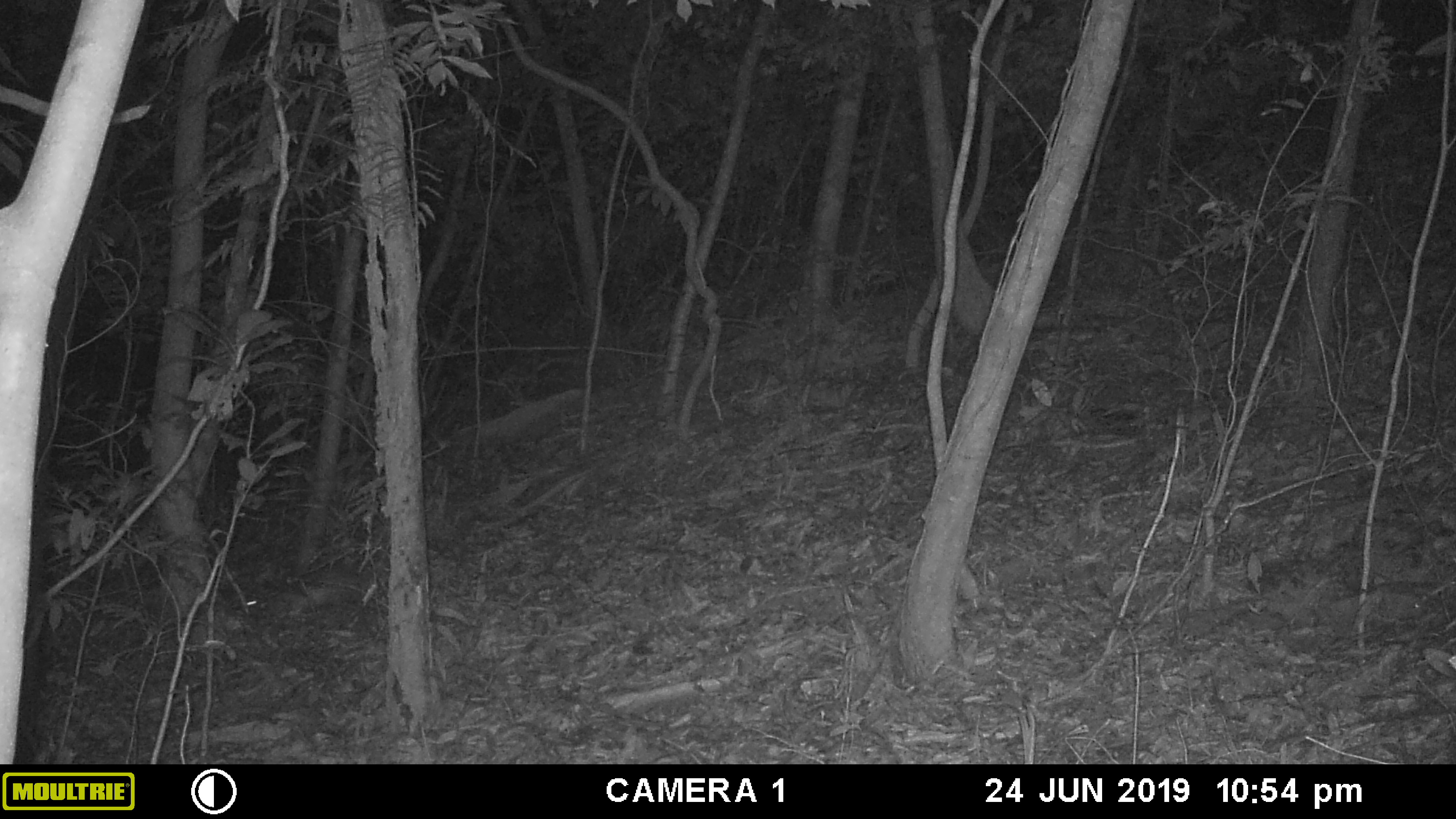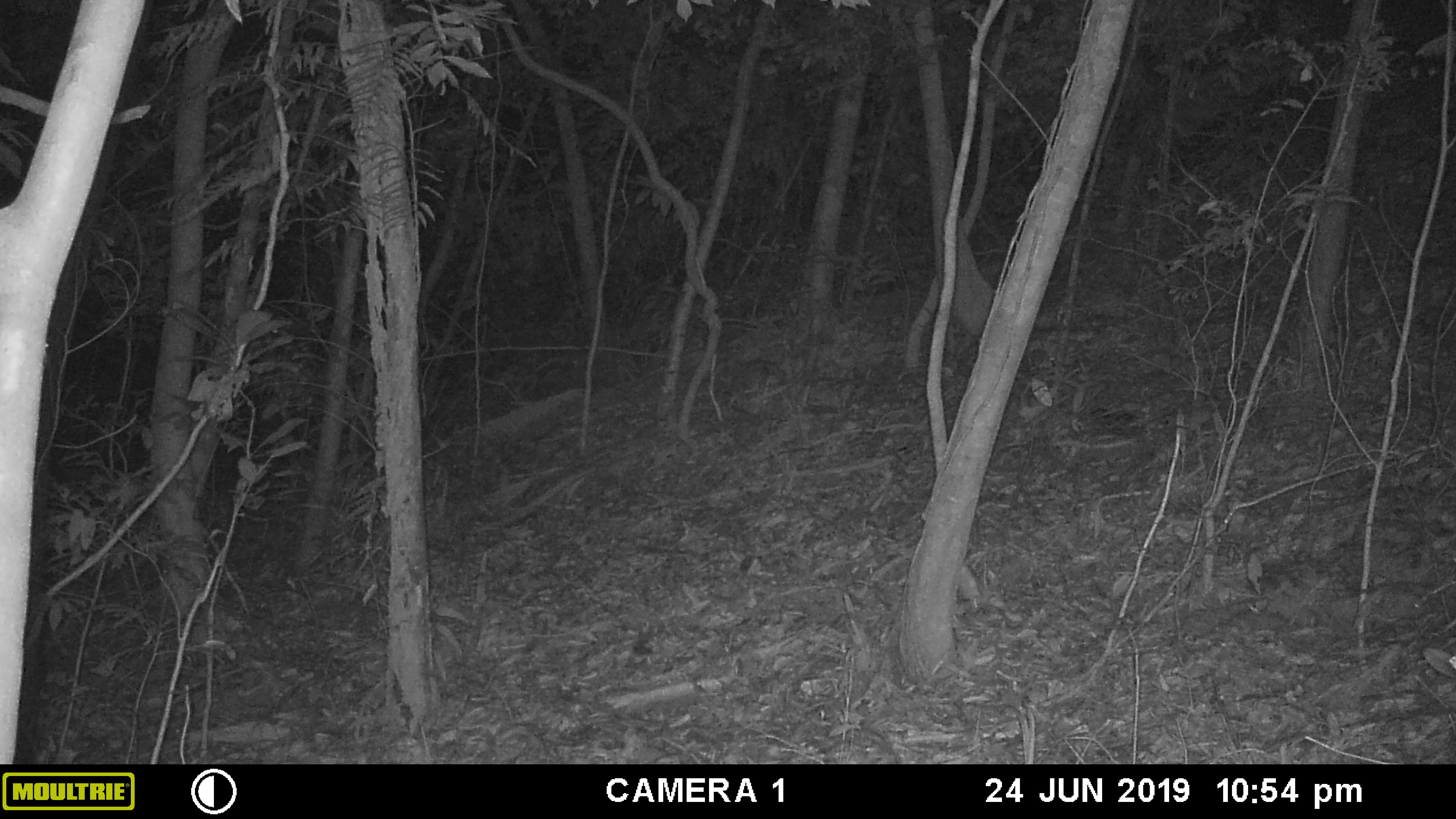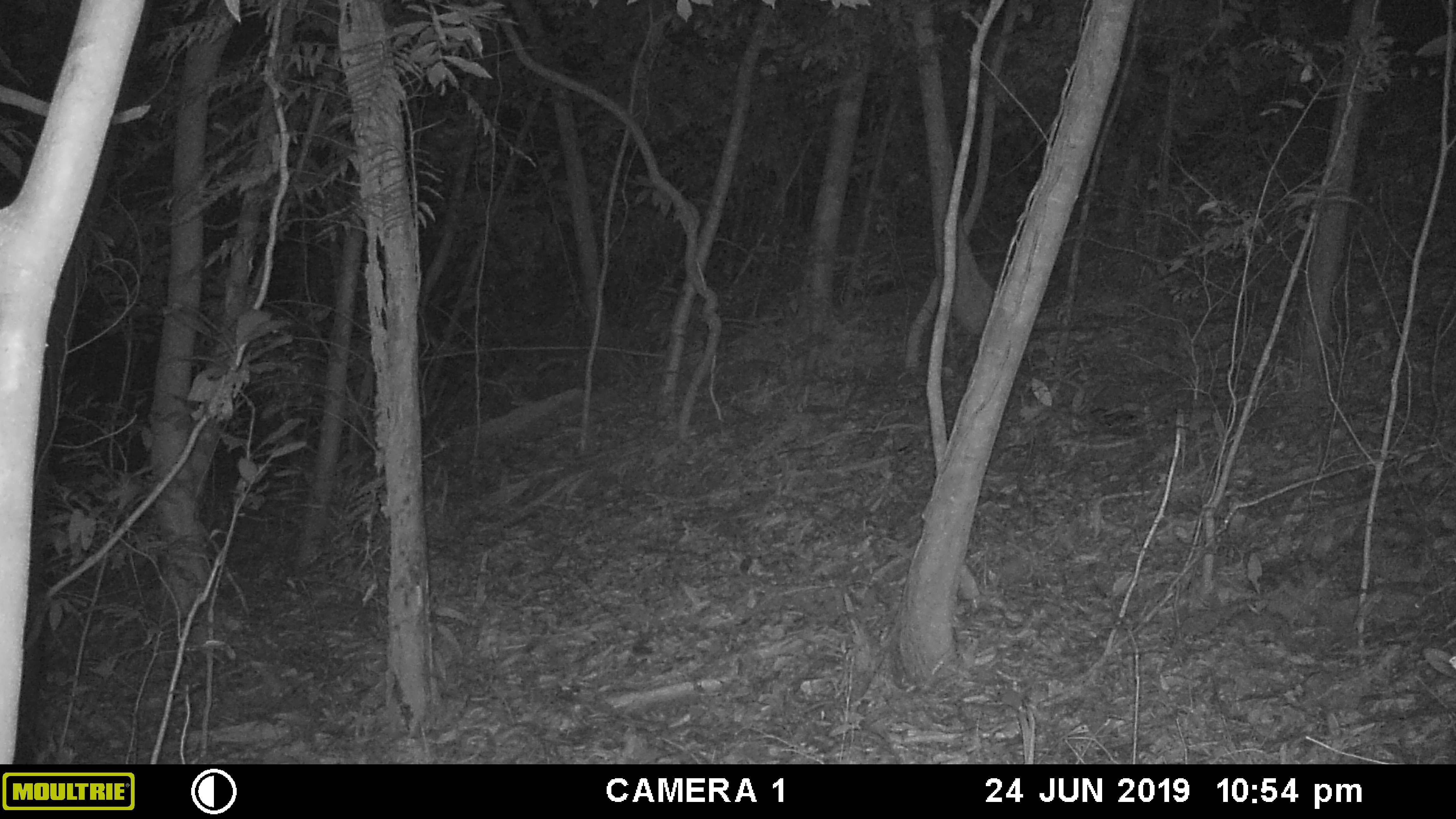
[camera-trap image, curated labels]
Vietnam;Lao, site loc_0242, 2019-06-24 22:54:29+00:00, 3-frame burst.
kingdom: Animalia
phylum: Chordata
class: Mammalia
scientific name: Mammalia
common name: mammal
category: unidentified small mammal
Unidentified small mammal (mammal) (Mammalia). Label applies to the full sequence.